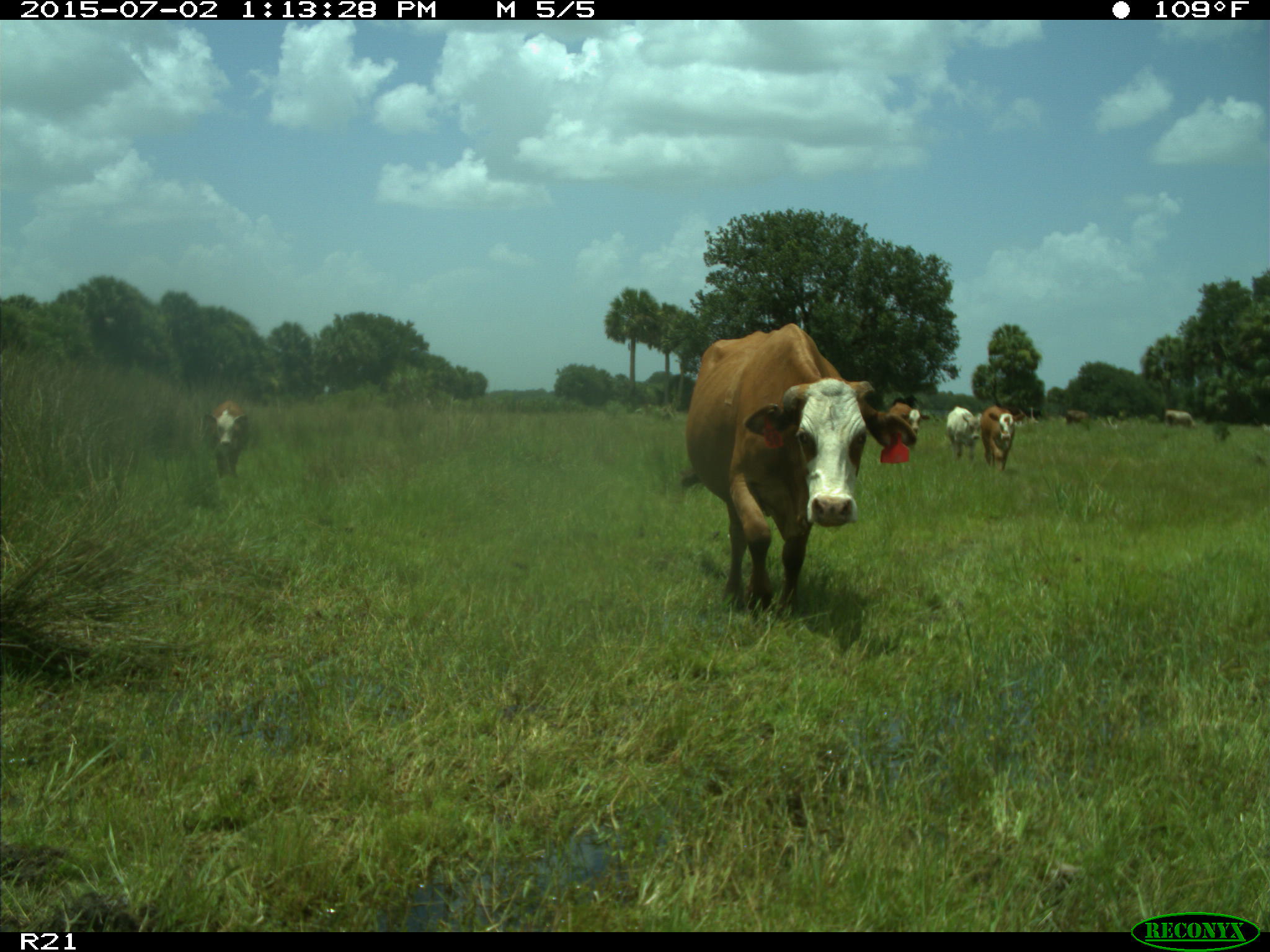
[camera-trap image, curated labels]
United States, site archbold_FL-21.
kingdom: Animalia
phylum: Chordata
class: Mammalia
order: Artiodactyla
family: Bovidae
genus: Bos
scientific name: Bos taurus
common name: domestic cow